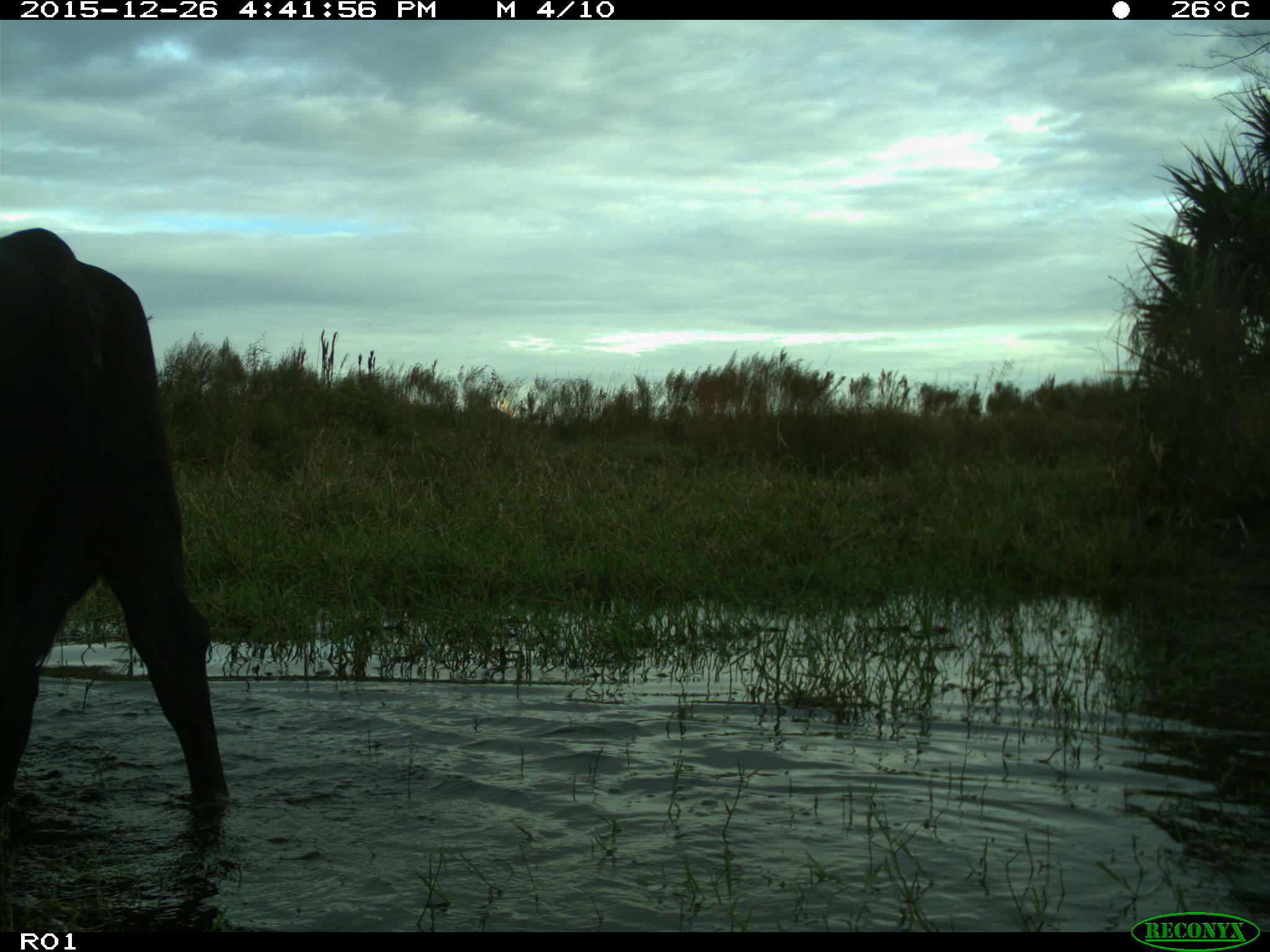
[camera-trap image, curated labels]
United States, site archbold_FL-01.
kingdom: Animalia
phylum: Chordata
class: Mammalia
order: Artiodactyla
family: Bovidae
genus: Bos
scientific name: Bos taurus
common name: domestic cow